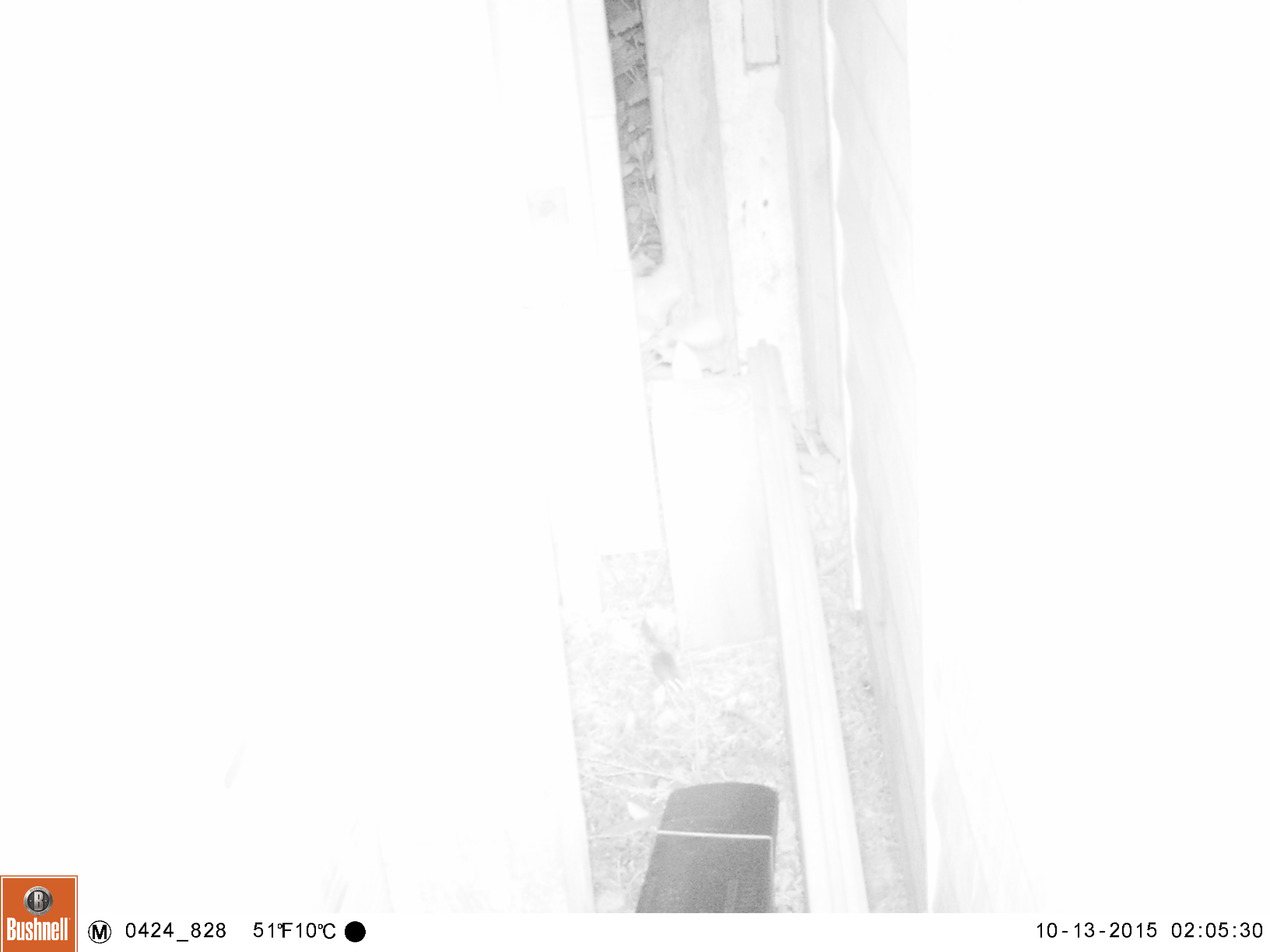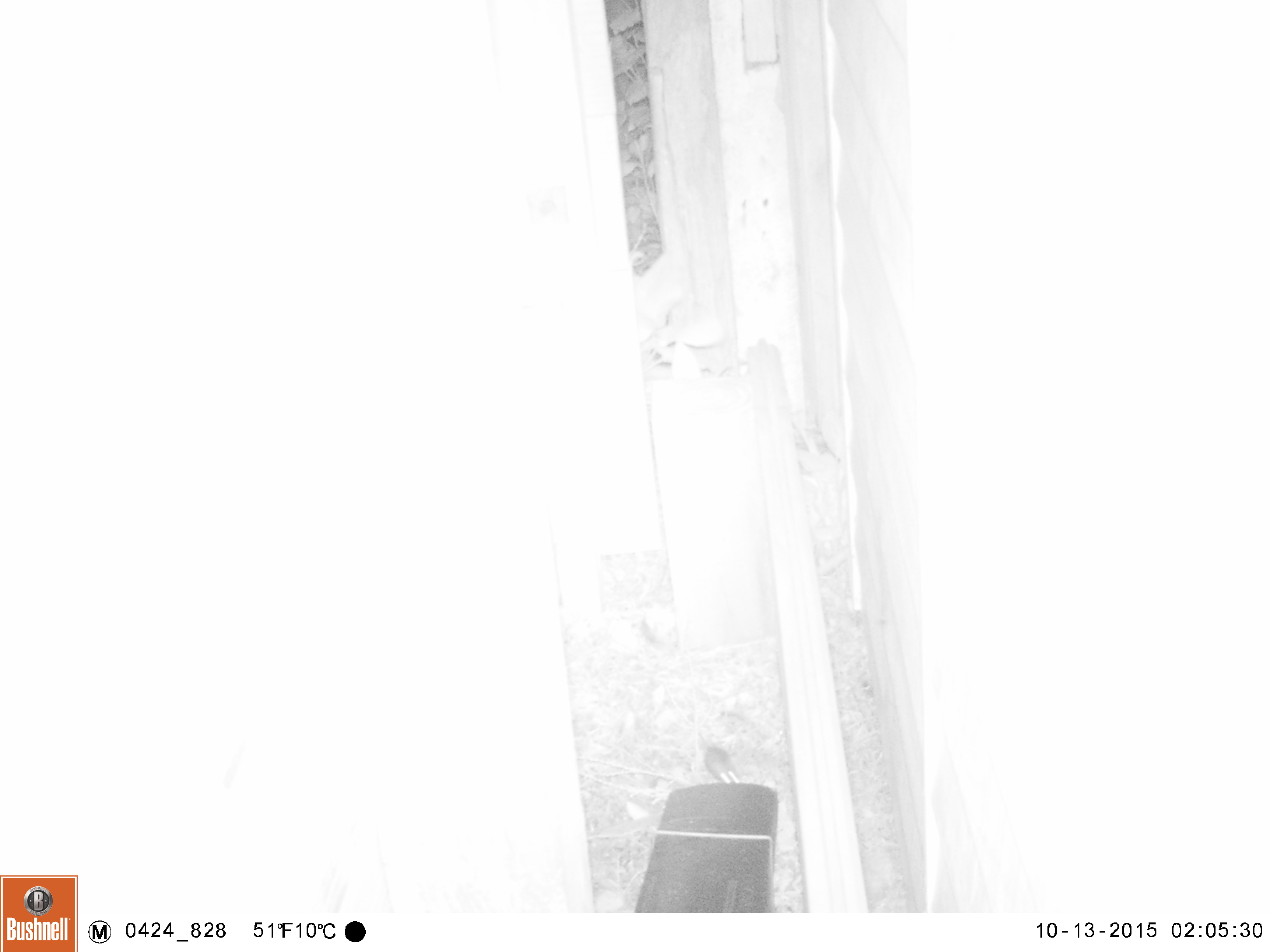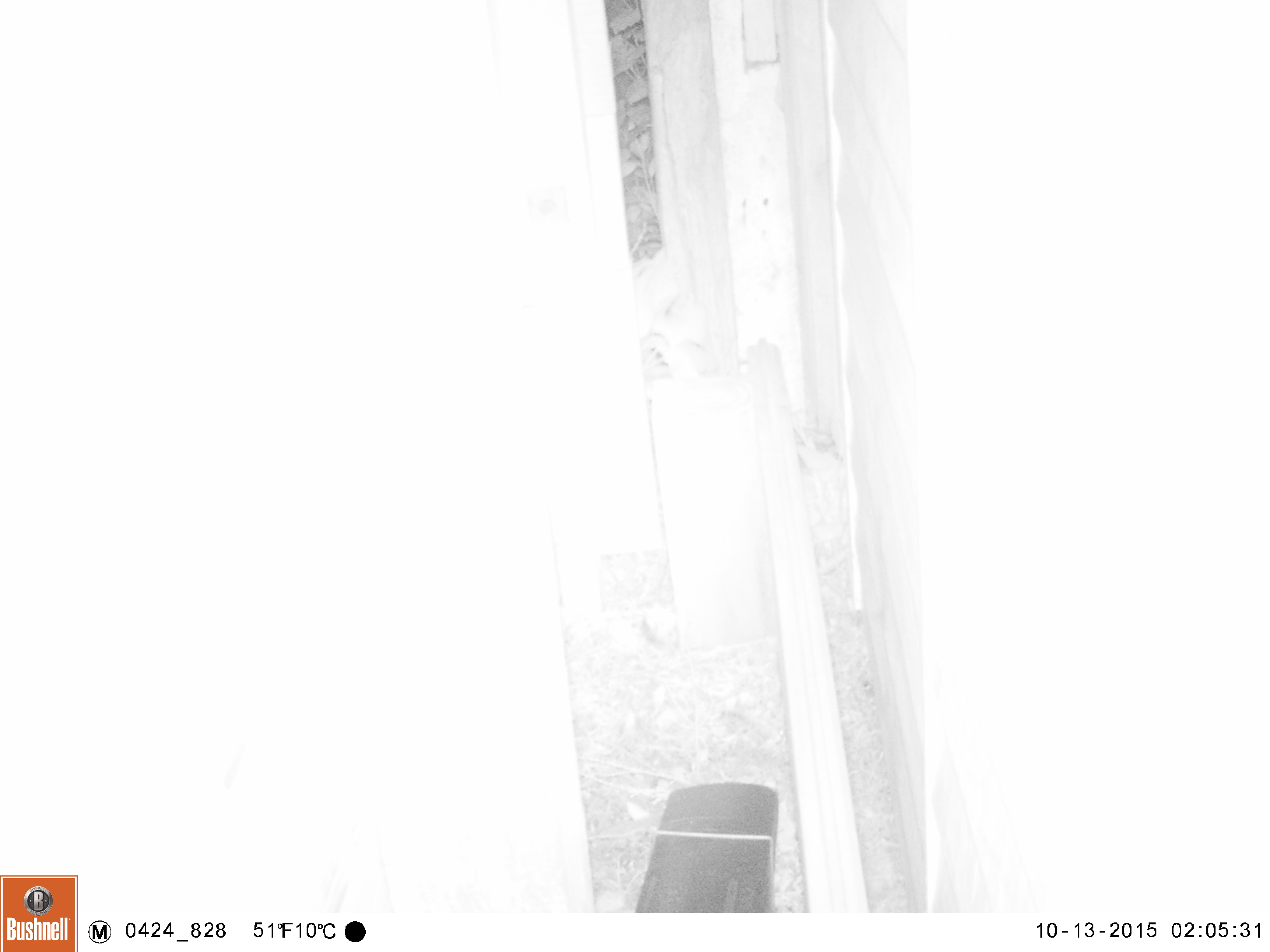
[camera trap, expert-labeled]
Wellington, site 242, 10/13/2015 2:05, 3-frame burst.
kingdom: Animalia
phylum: Chordata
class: Mammalia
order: Rodentia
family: Muridae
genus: Mus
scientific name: Mus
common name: mouse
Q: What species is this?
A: Mouse (Mus).